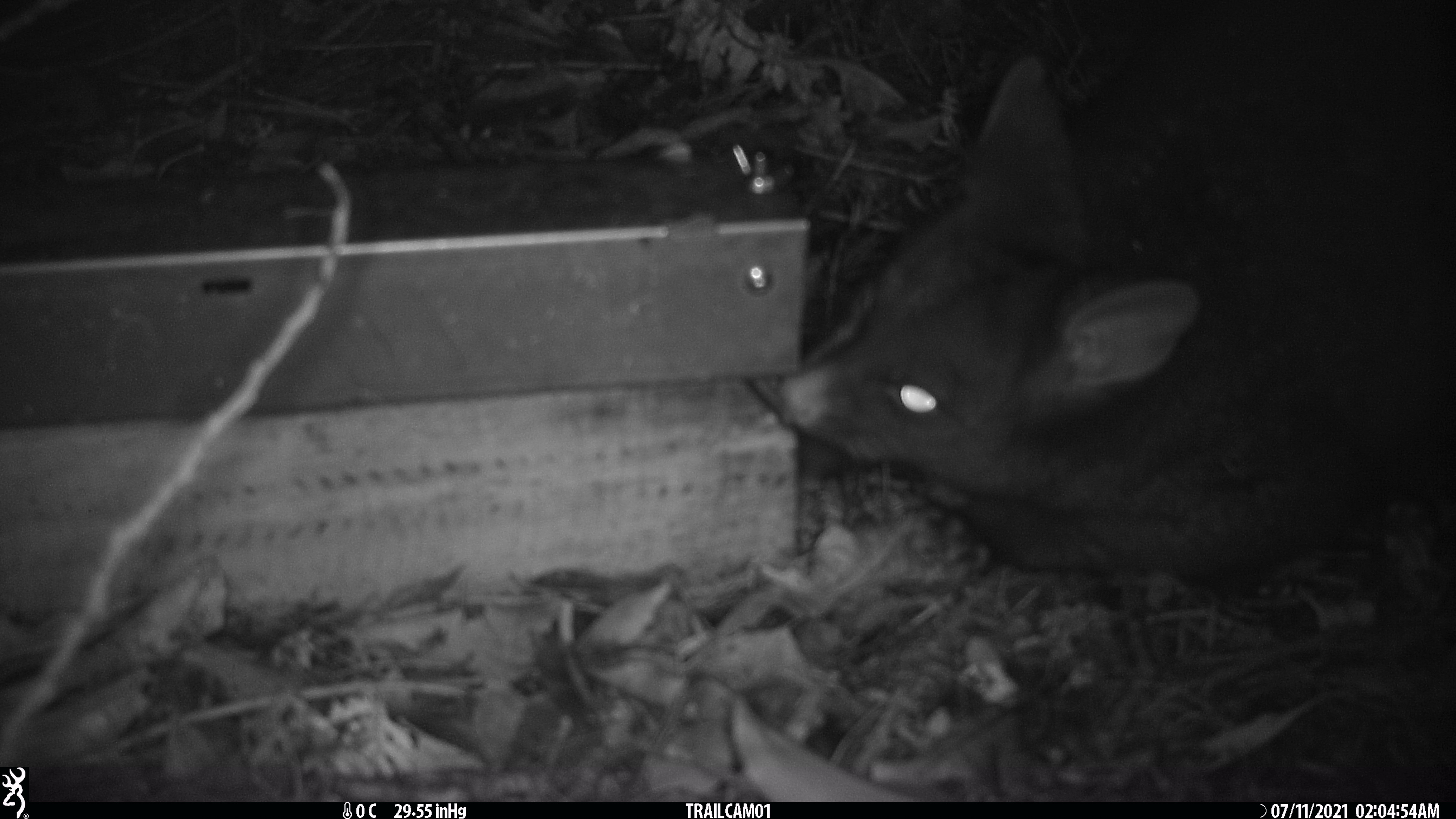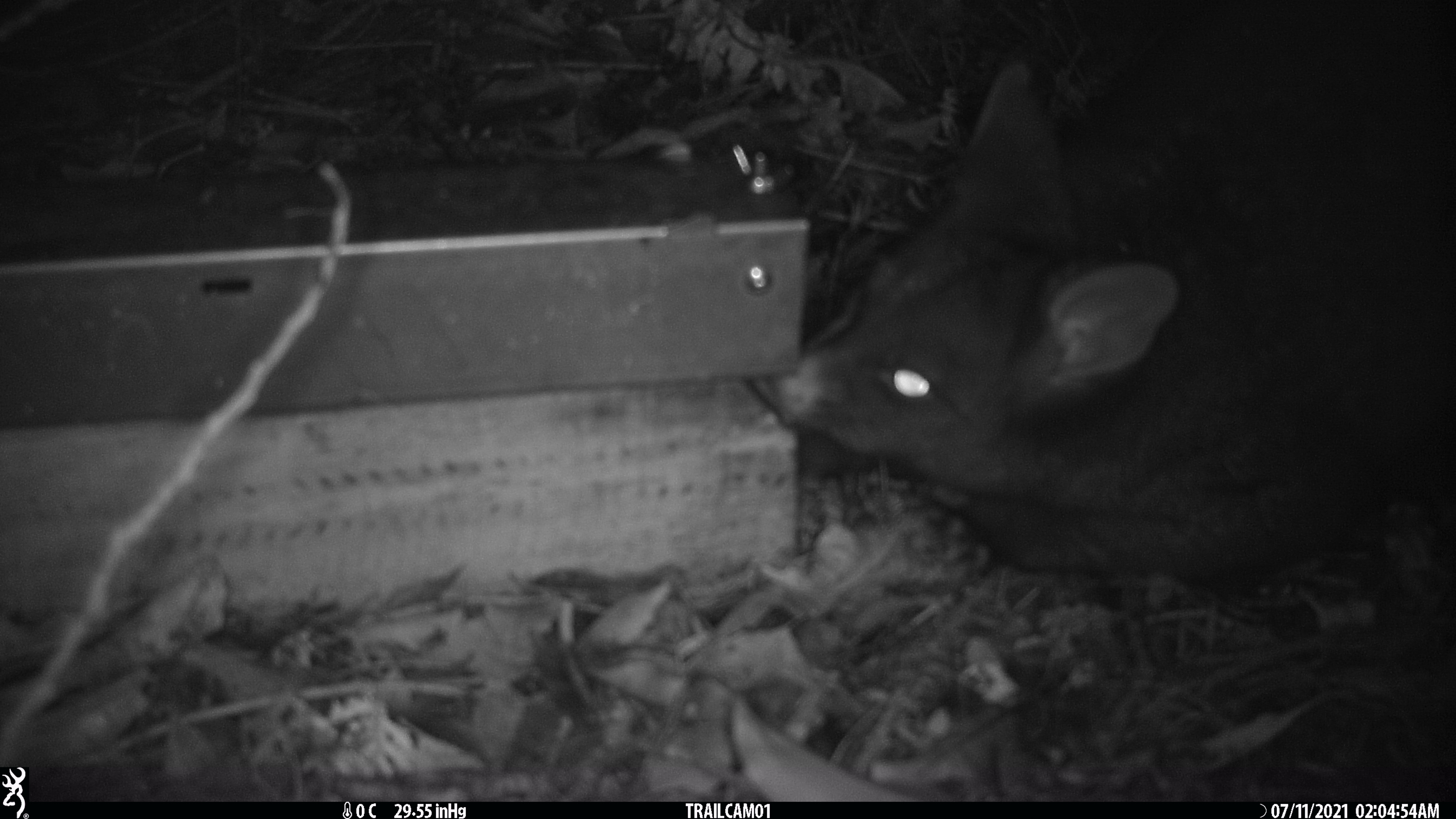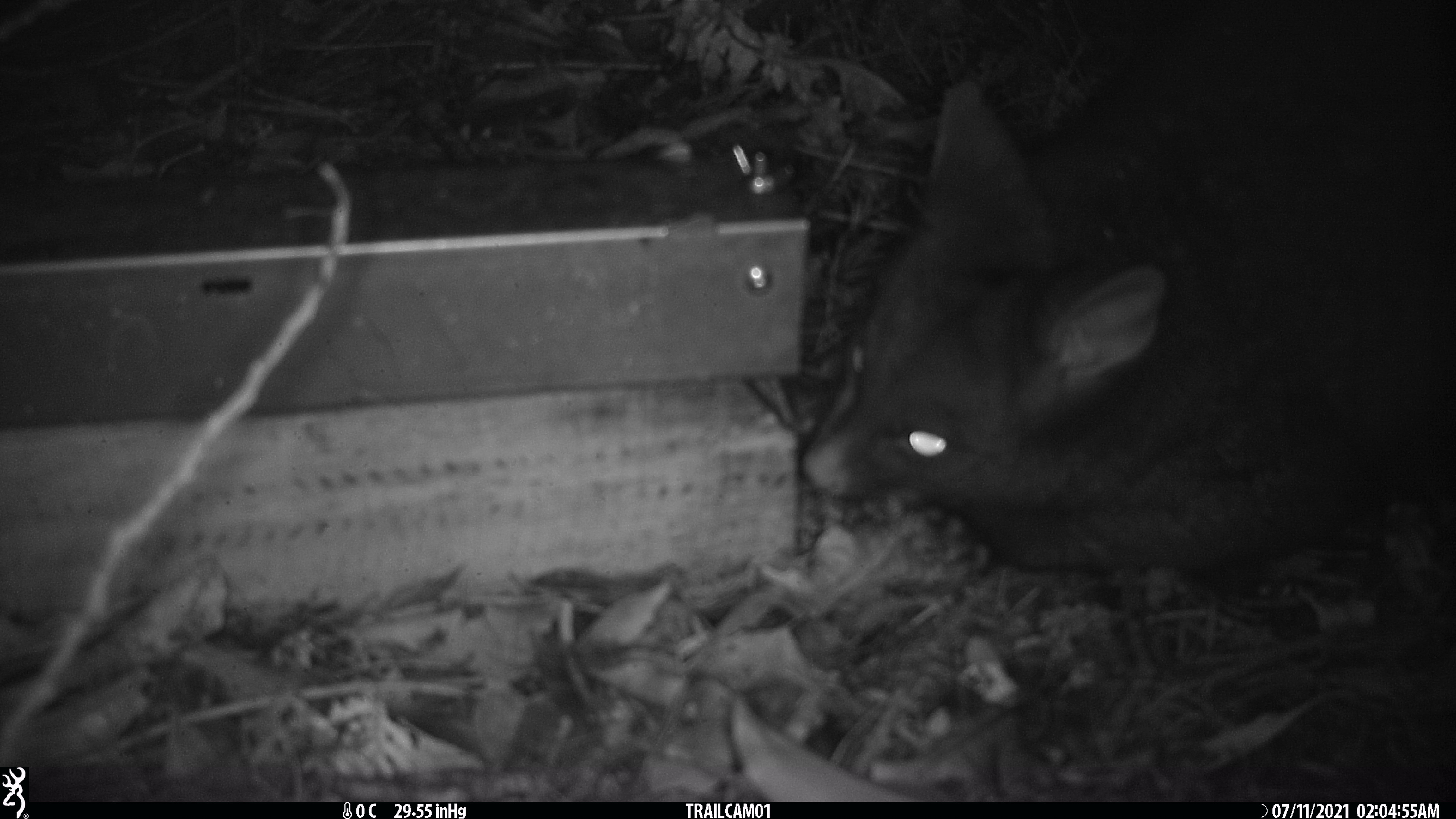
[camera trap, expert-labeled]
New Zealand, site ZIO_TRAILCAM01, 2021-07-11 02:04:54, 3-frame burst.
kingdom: Animalia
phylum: Chordata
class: Mammalia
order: Diprotodontia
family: Phalangeridae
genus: Trichosurus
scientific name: Trichosurus vulpecula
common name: common brushtail possum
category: possum